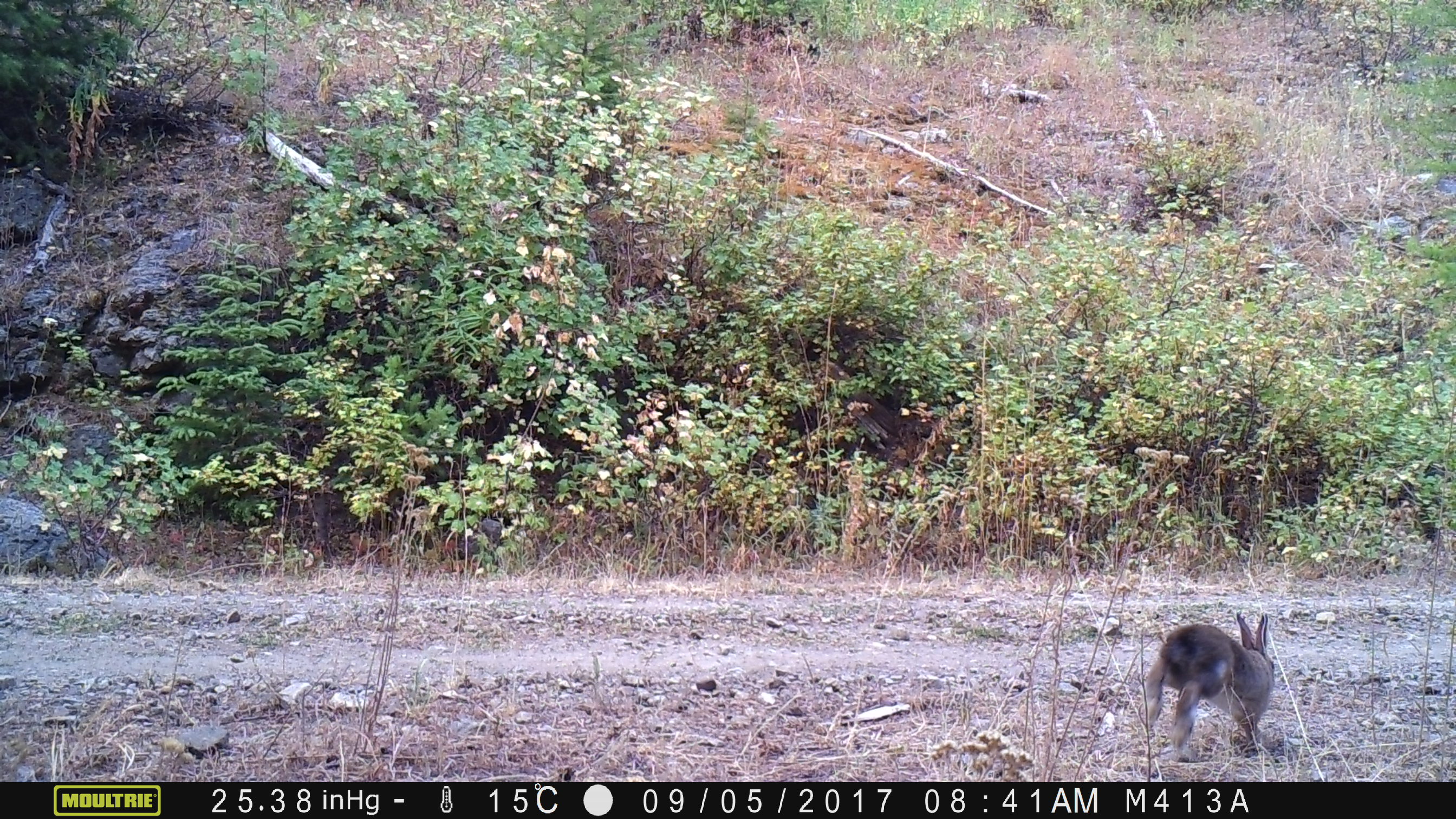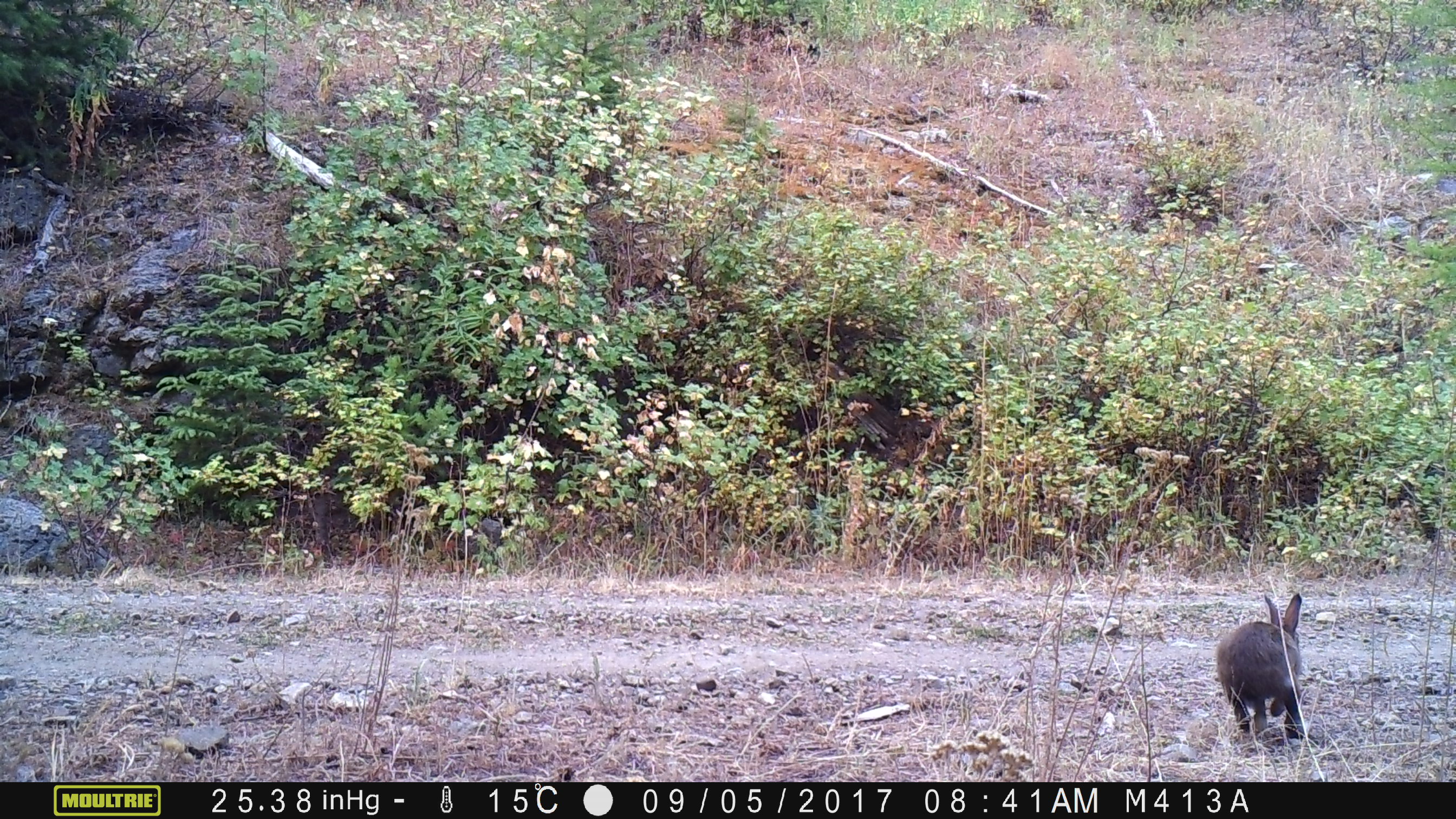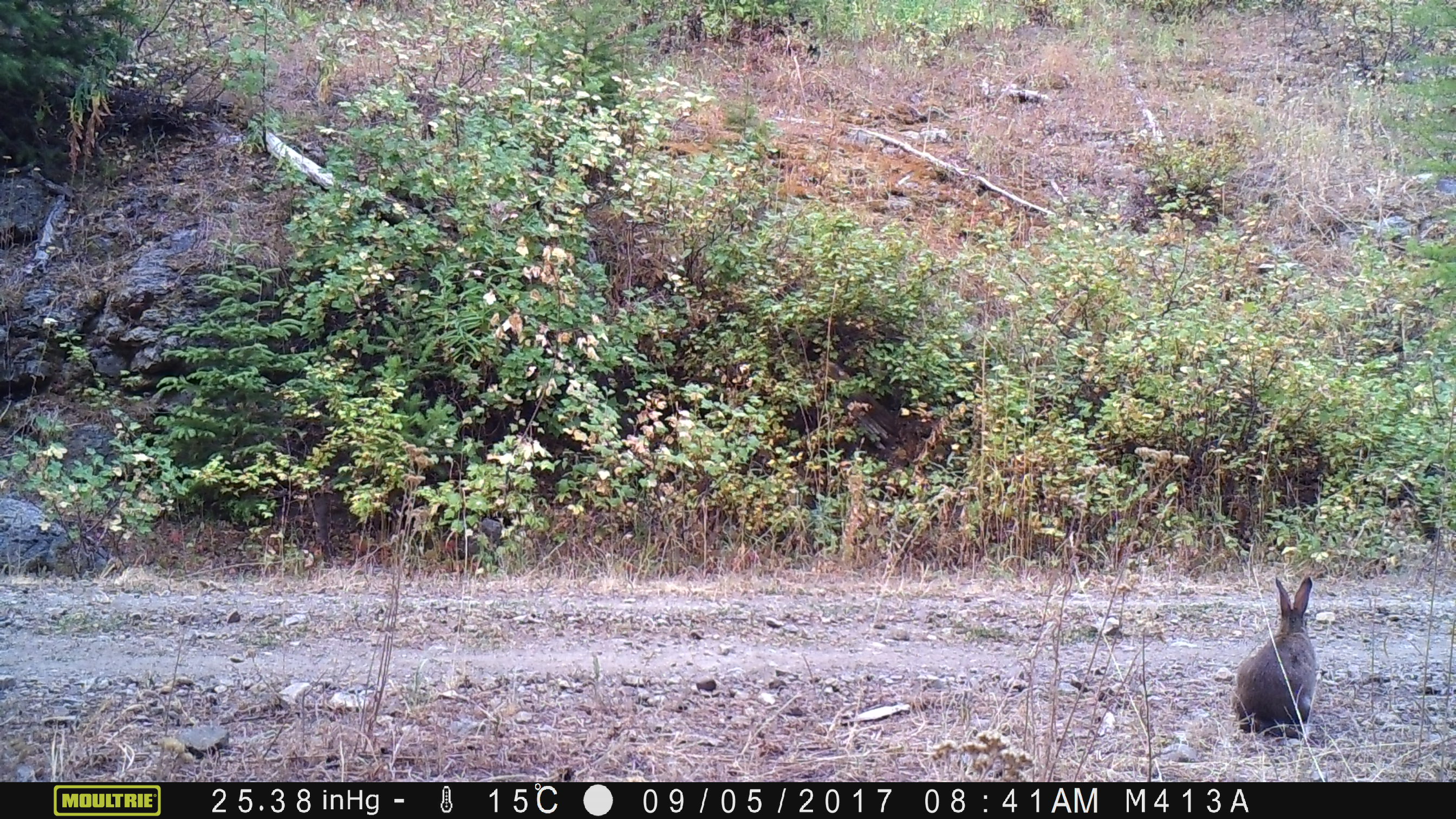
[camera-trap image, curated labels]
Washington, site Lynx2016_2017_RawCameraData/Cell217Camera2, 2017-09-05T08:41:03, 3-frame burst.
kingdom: Animalia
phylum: Chordata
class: Mammalia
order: Lagomorpha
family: Leporidae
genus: Lepus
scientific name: Lepus americanus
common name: snowshoe hare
Lepus americanus (snowshoe hare). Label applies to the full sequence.